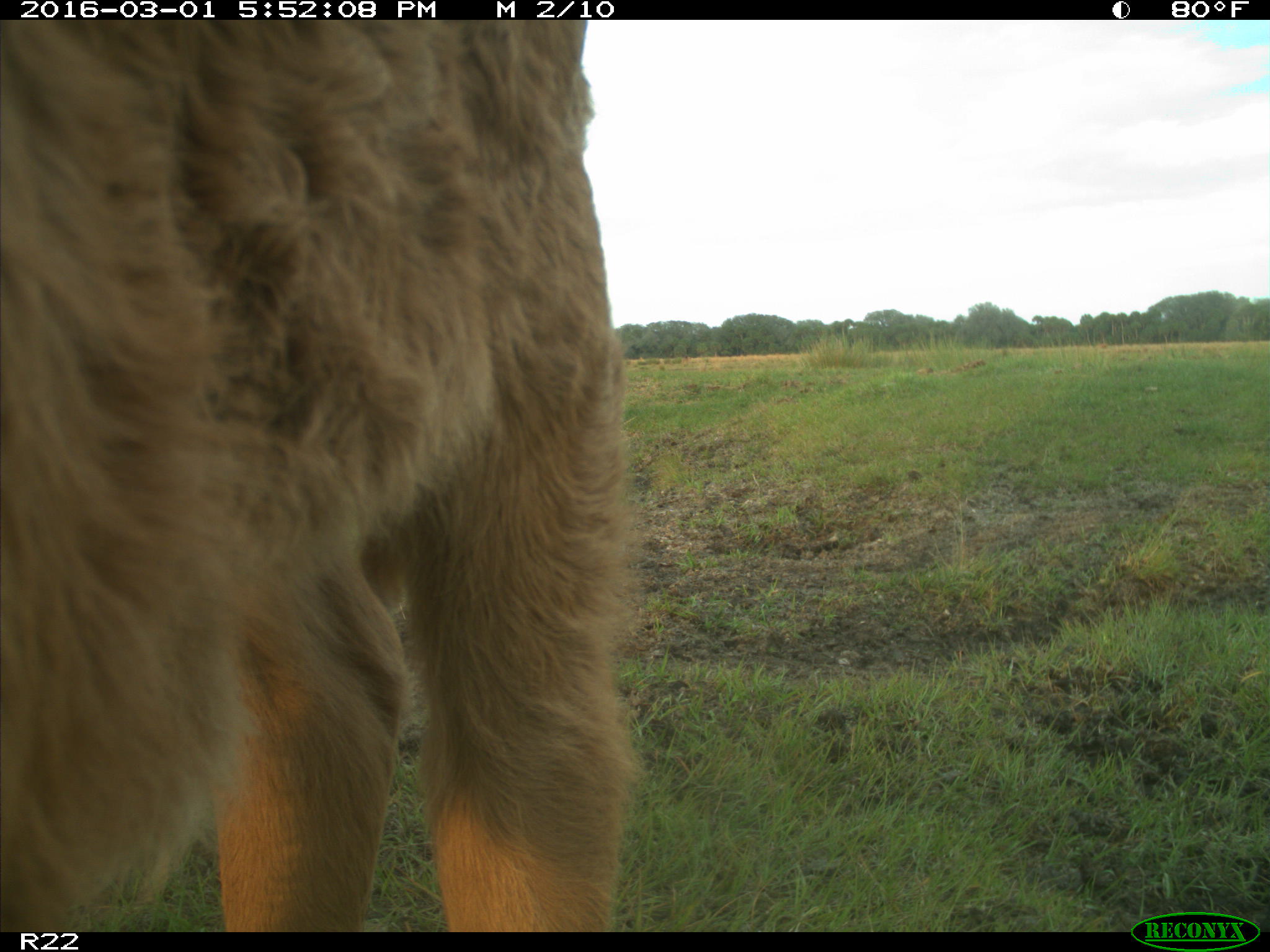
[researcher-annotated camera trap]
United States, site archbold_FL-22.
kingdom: Animalia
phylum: Chordata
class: Mammalia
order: Artiodactyla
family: Bovidae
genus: Bos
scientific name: Bos taurus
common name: domestic cow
Bos taurus (domestic cow).